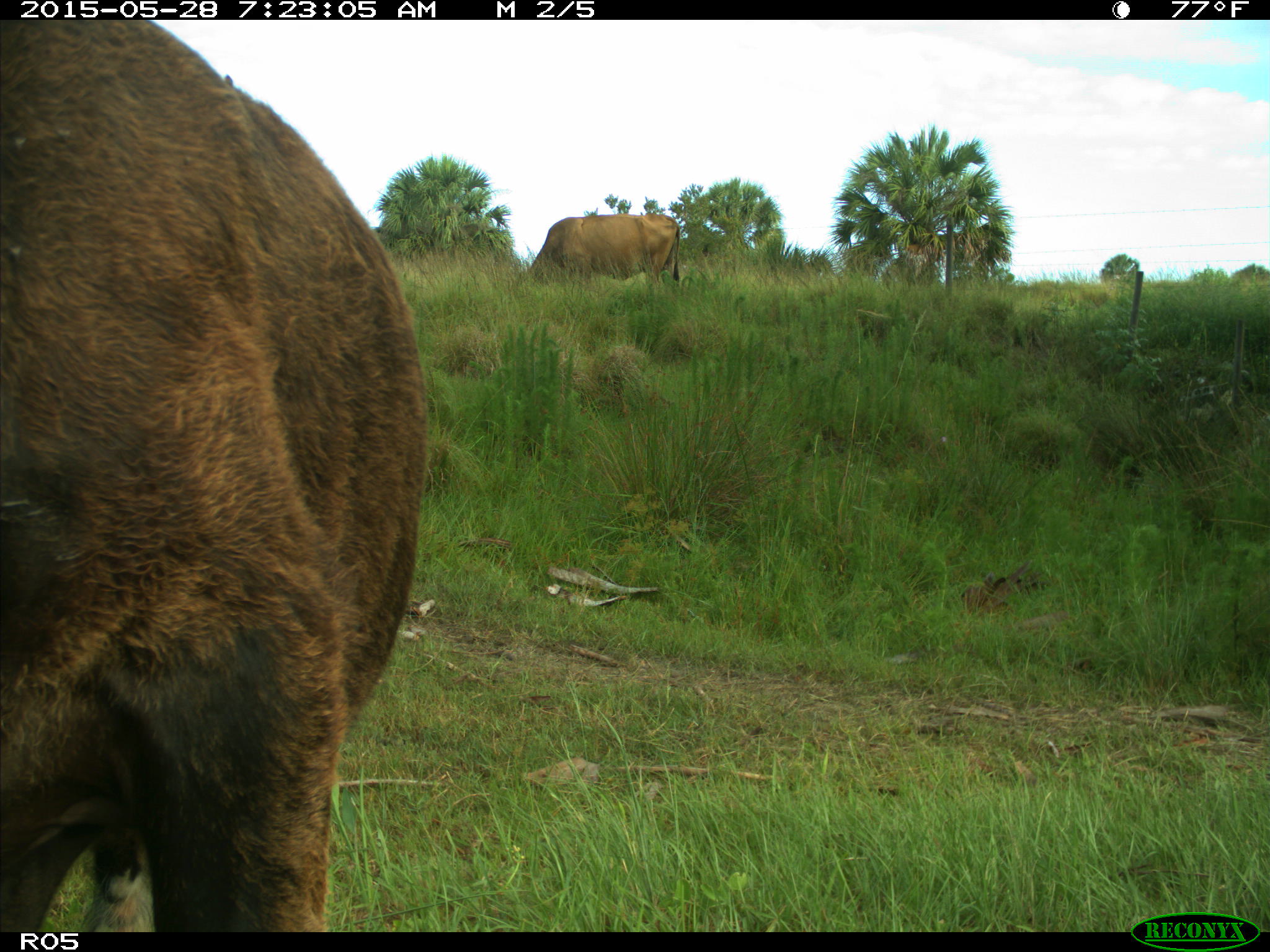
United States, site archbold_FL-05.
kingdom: Animalia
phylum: Chordata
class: Mammalia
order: Artiodactyla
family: Bovidae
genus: Bos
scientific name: Bos taurus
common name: domestic cow